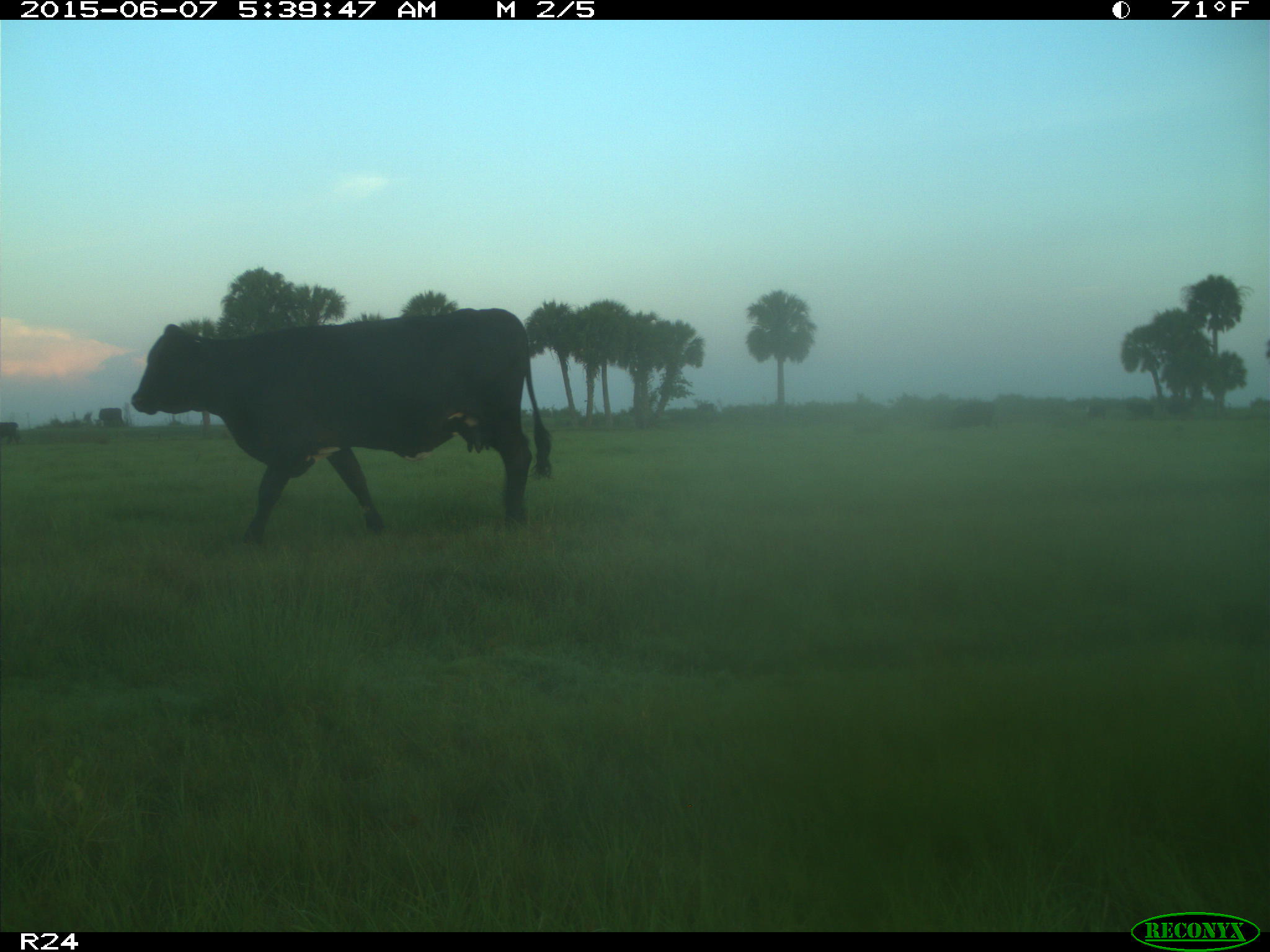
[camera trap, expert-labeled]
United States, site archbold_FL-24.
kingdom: Animalia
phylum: Chordata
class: Mammalia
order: Artiodactyla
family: Bovidae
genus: Bos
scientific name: Bos taurus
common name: domestic cow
Bos taurus (domestic cow).